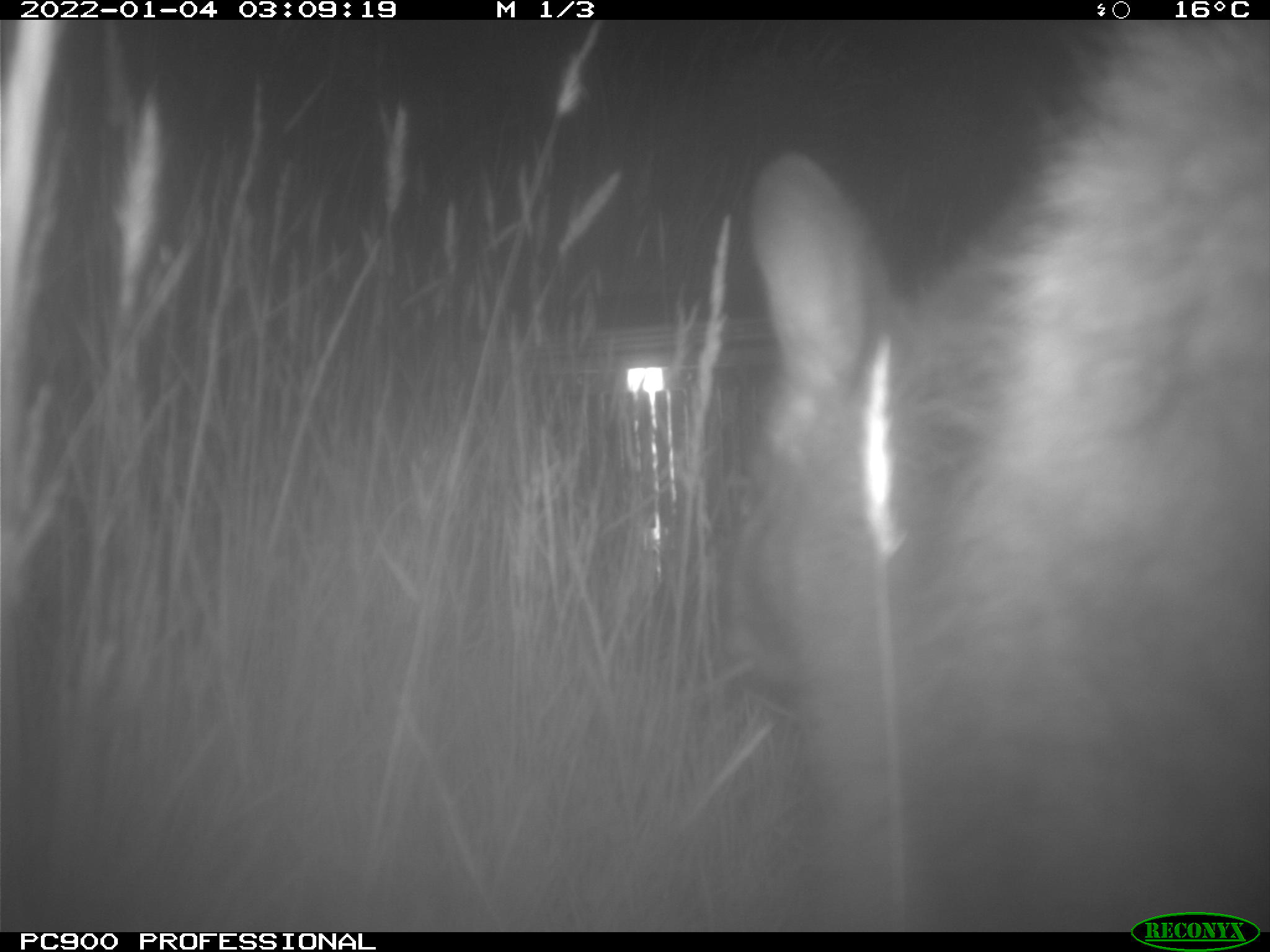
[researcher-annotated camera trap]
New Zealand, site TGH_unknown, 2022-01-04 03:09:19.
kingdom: Animalia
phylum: Chordata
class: Mammalia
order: Diprotodontia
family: Macropodidae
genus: Notamacropus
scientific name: Notamacropus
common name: wallaby